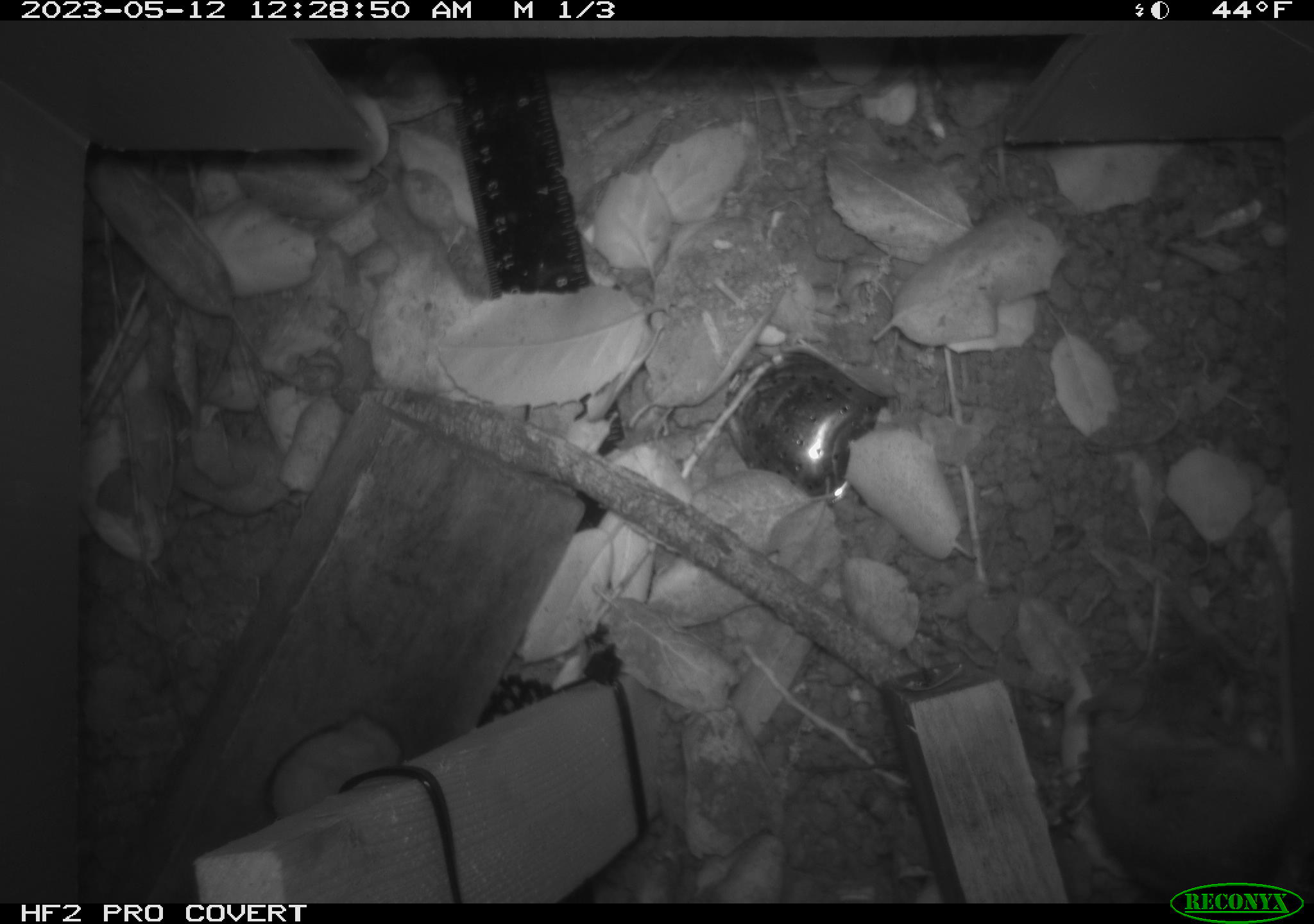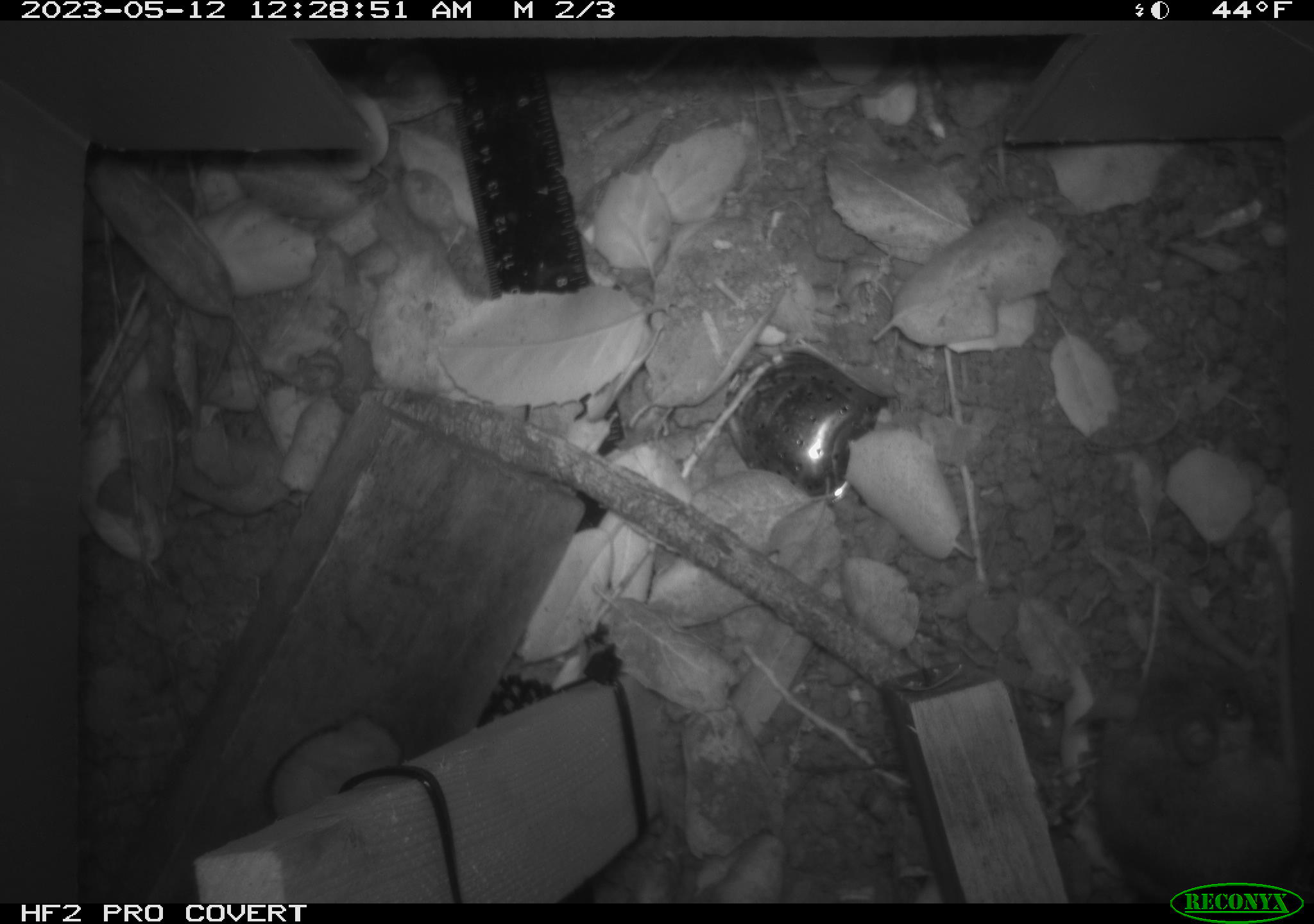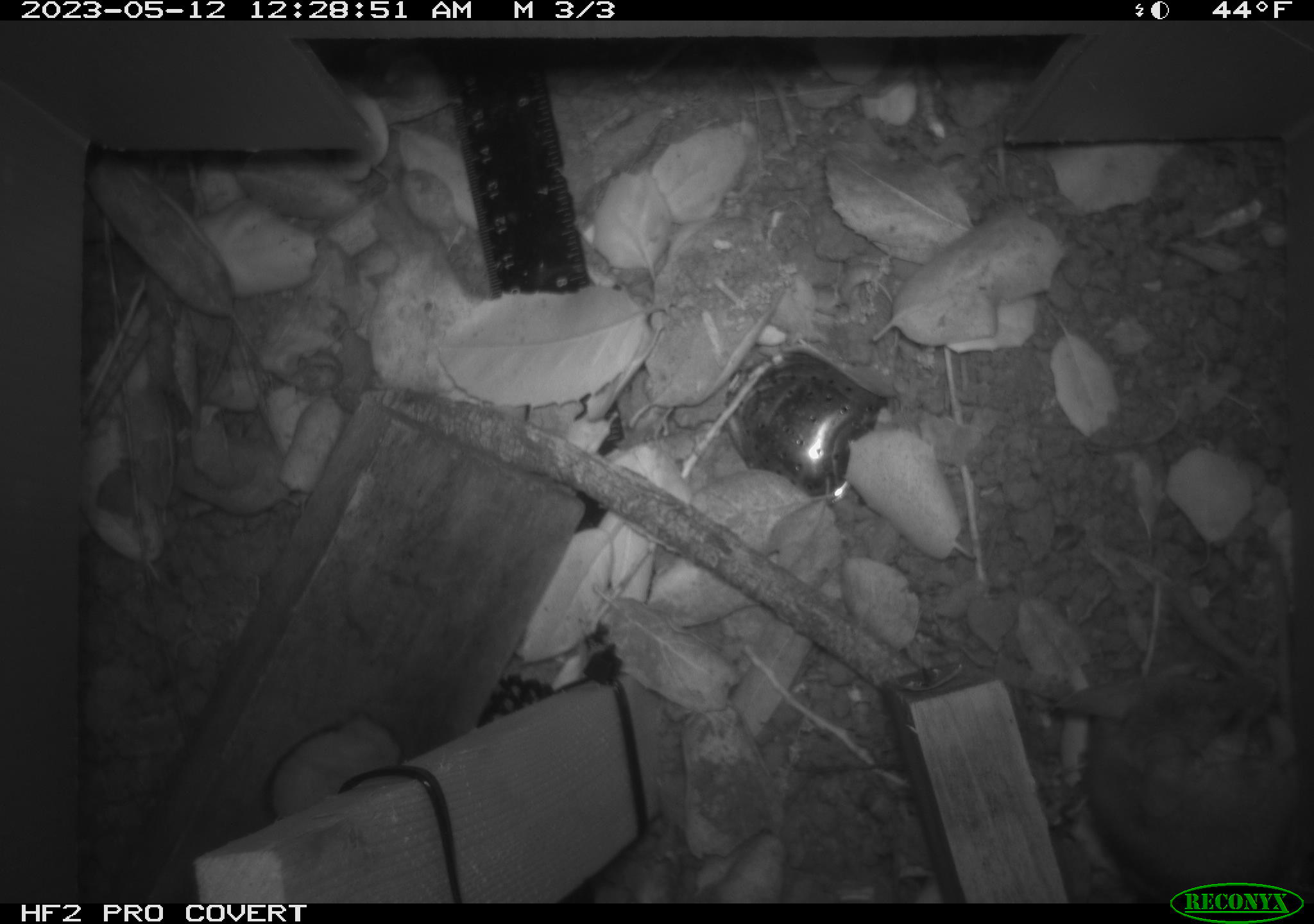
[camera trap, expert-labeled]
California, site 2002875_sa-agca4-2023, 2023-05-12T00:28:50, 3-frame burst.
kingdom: Animalia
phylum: Chordata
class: Mammalia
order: Rodentia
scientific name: Rodentia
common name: mouse species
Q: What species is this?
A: Mouse species (Rodentia).